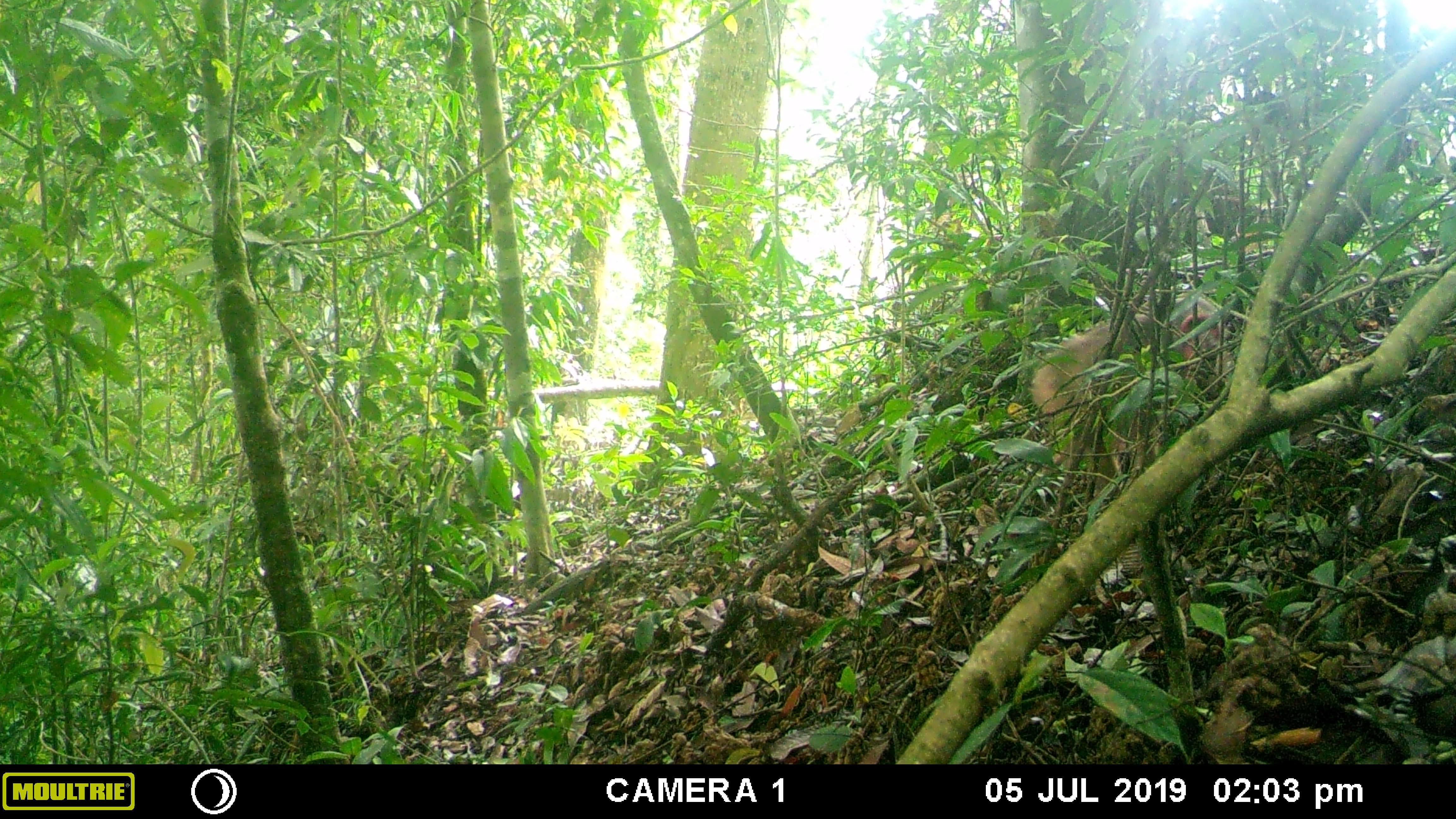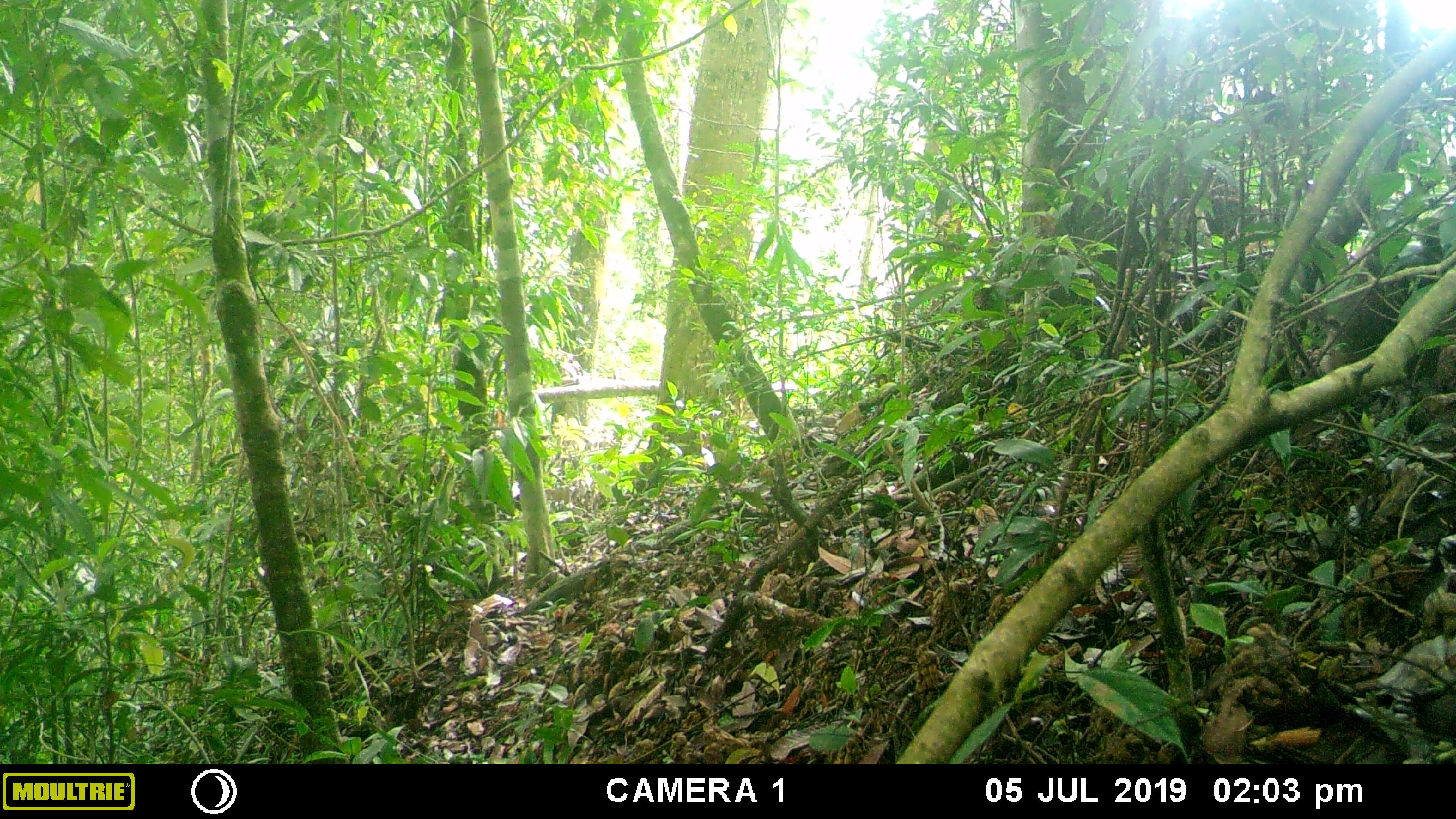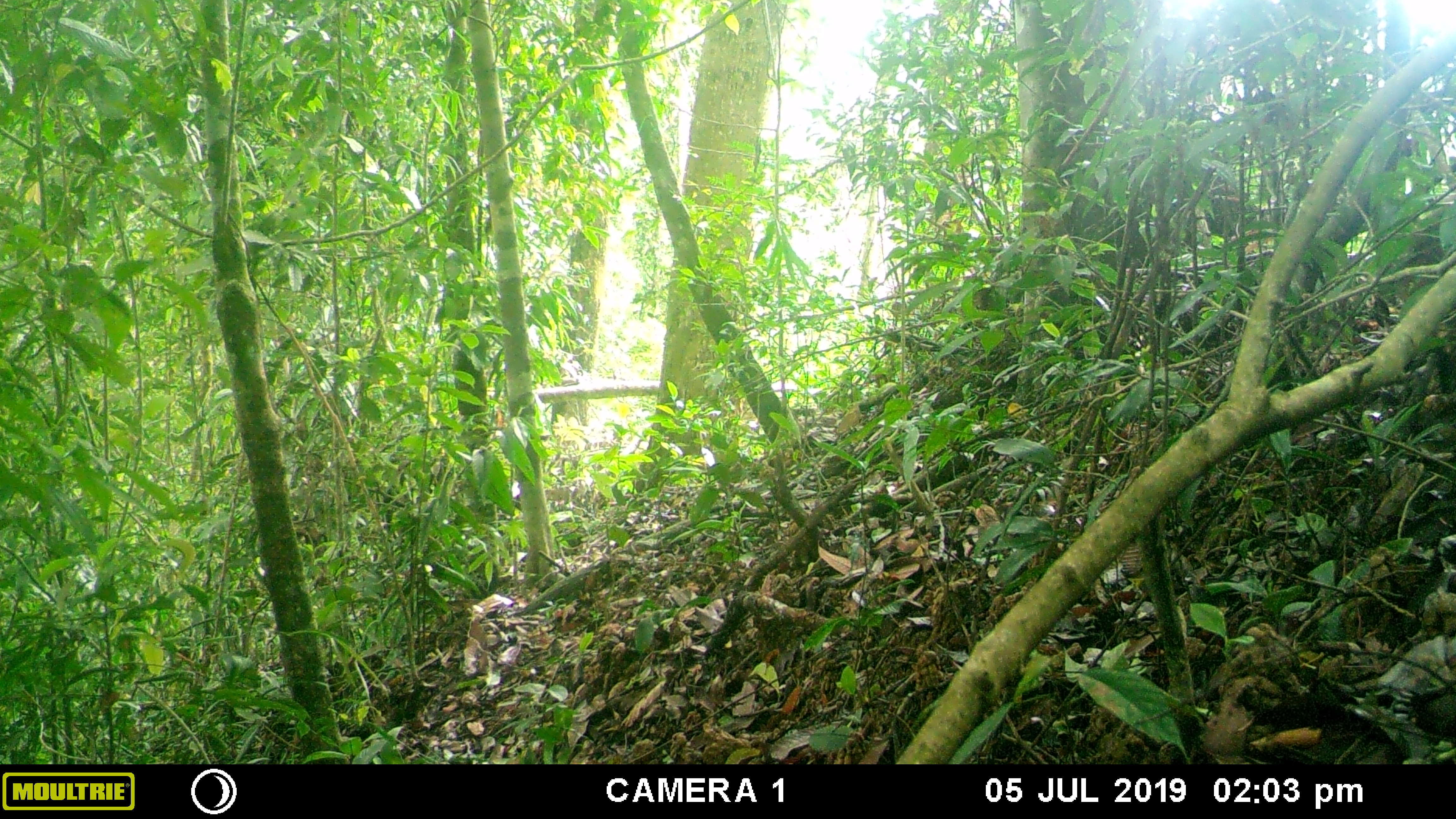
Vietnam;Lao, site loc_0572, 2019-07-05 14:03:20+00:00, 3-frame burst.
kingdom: Animalia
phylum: Chordata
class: Mammalia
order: Primates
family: Cercopithecidae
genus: Macaca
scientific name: Macaca arctoides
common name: stump-tailed macaque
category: stump tailed macaque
Stump tailed macaque (stump-tailed macaque) (Macaca arctoides). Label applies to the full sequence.